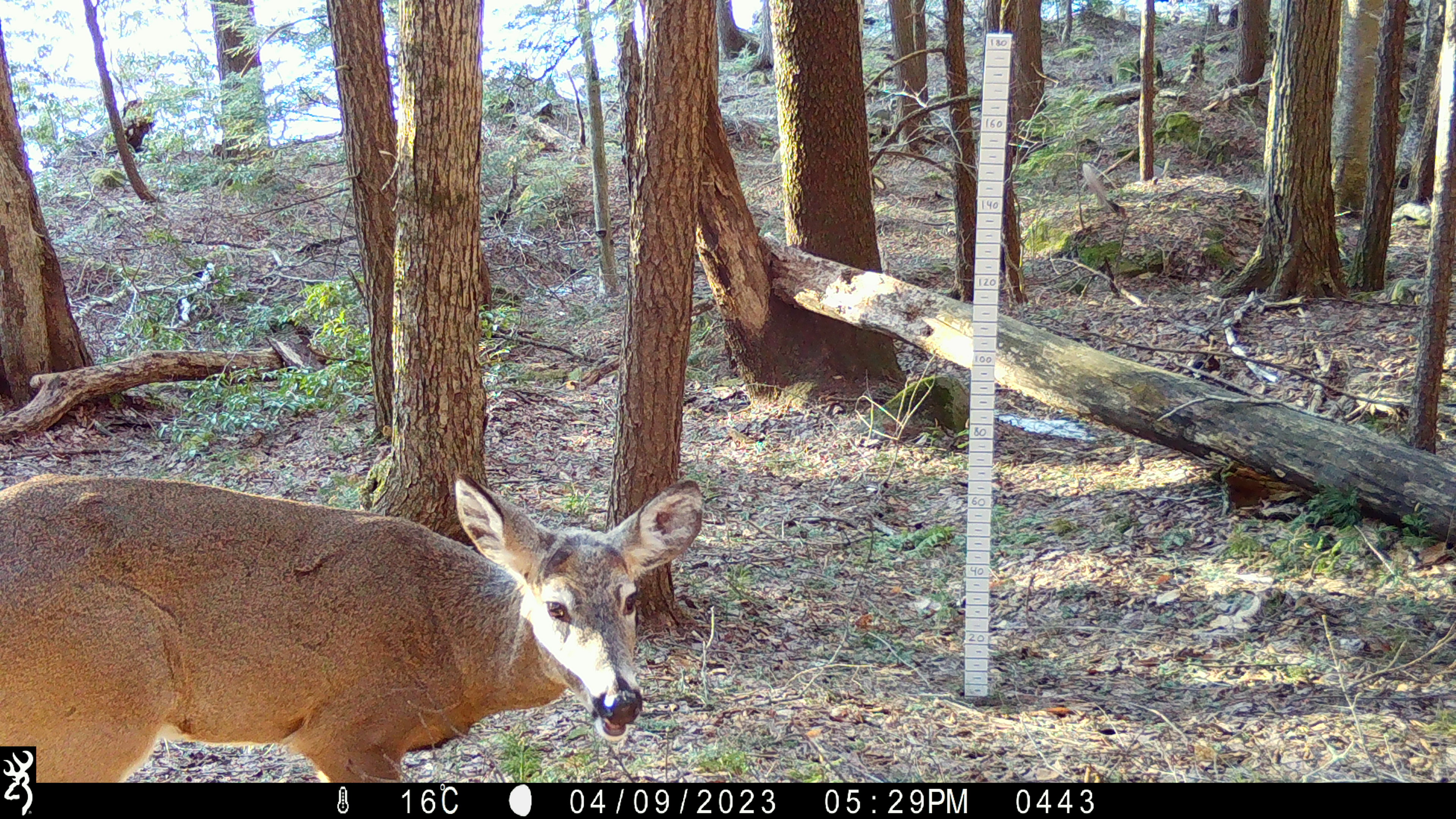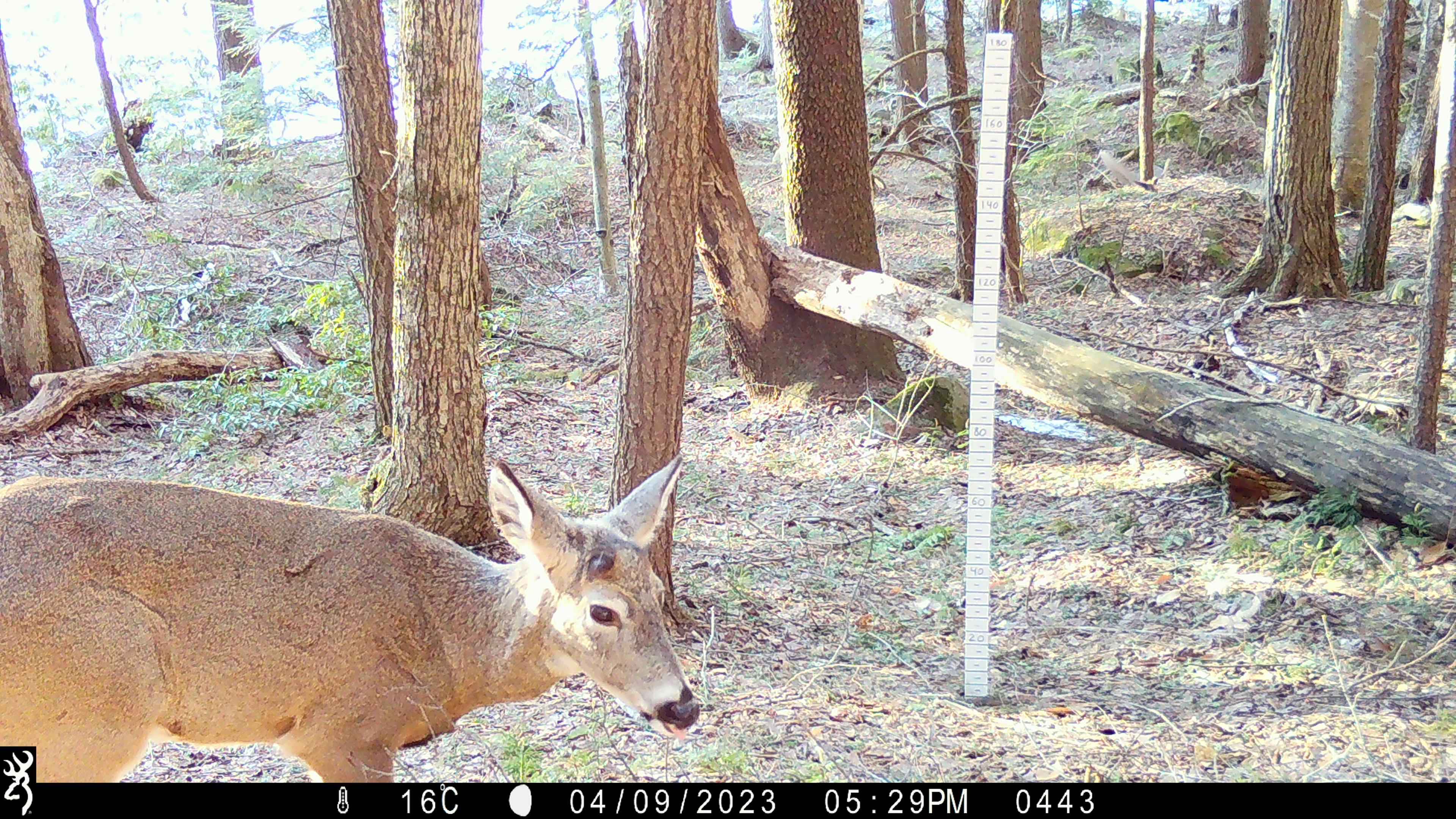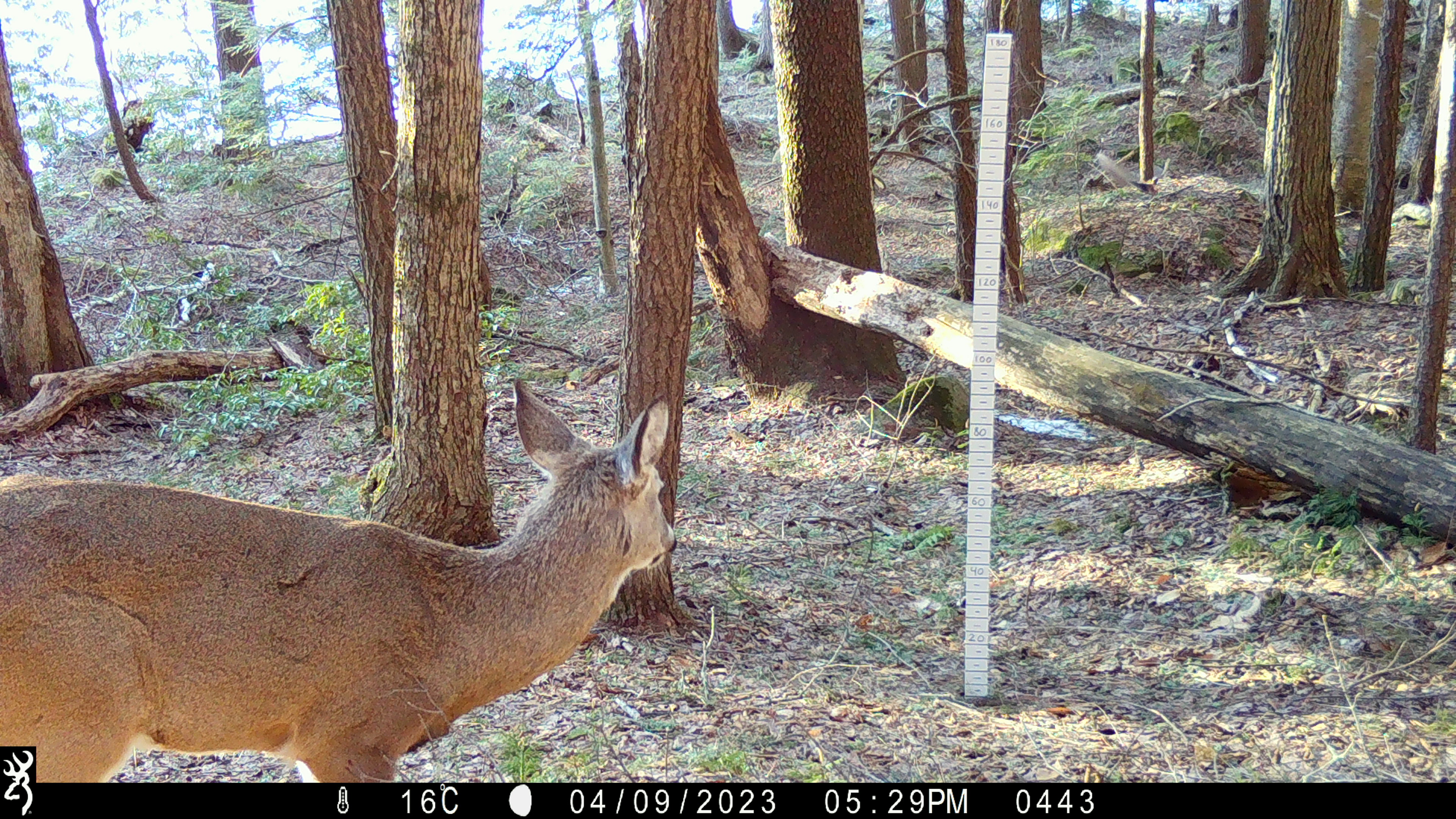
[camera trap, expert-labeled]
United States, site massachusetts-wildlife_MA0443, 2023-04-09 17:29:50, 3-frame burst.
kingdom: Animalia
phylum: Chordata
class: Mammalia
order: Artiodactyla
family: Cervidae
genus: Odocoileus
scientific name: Odocoileus virginianus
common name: white-tailed deer